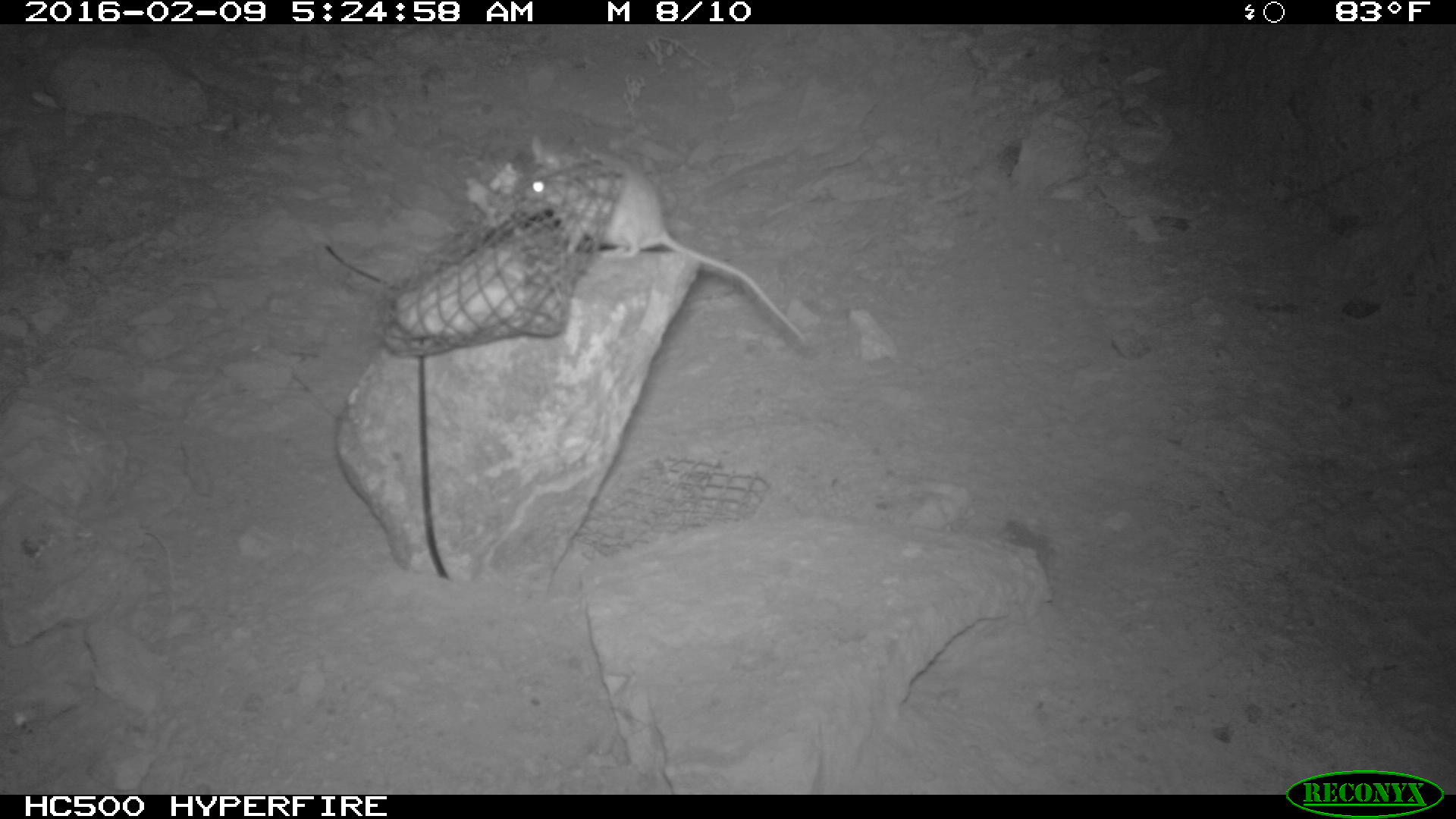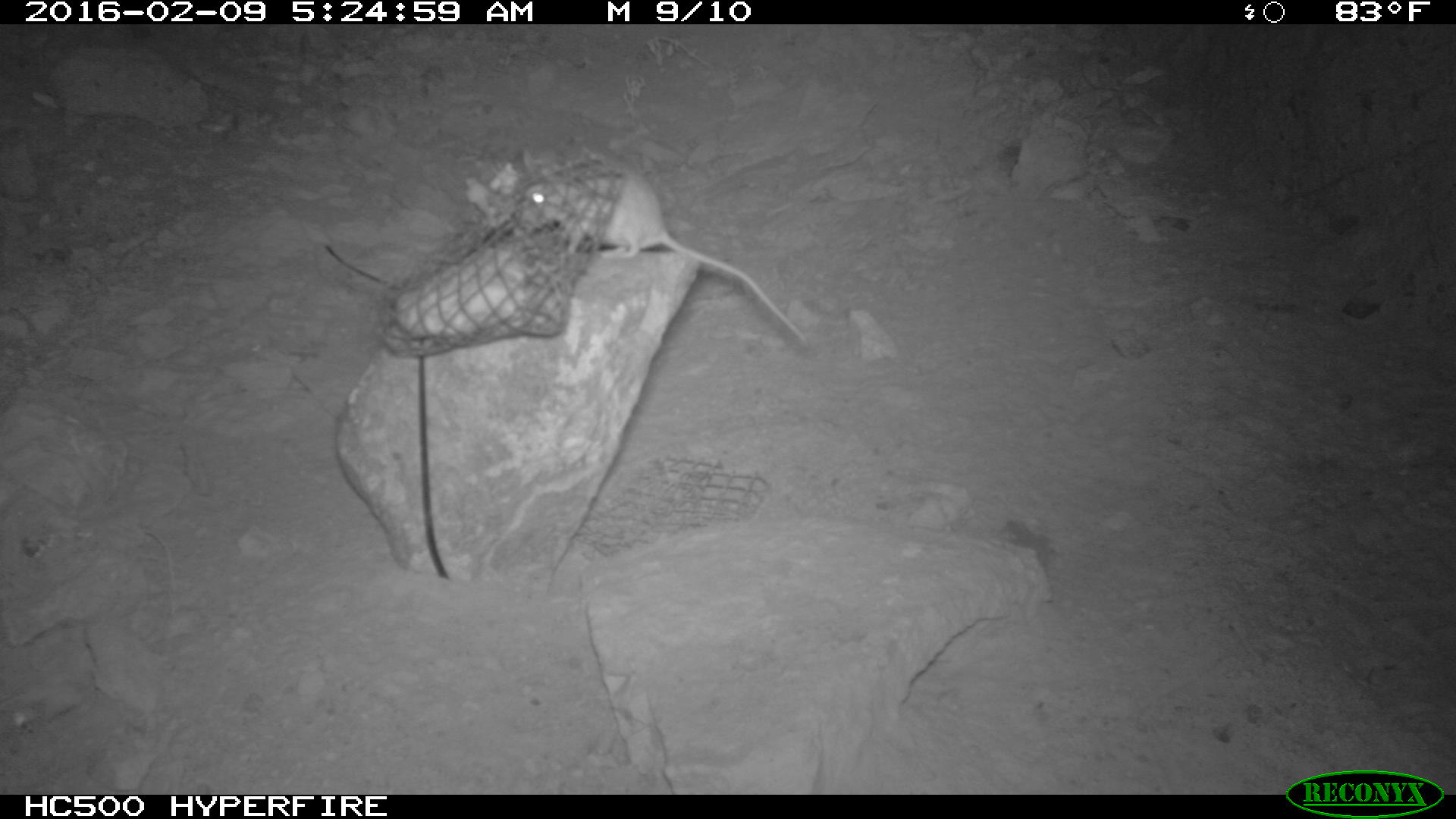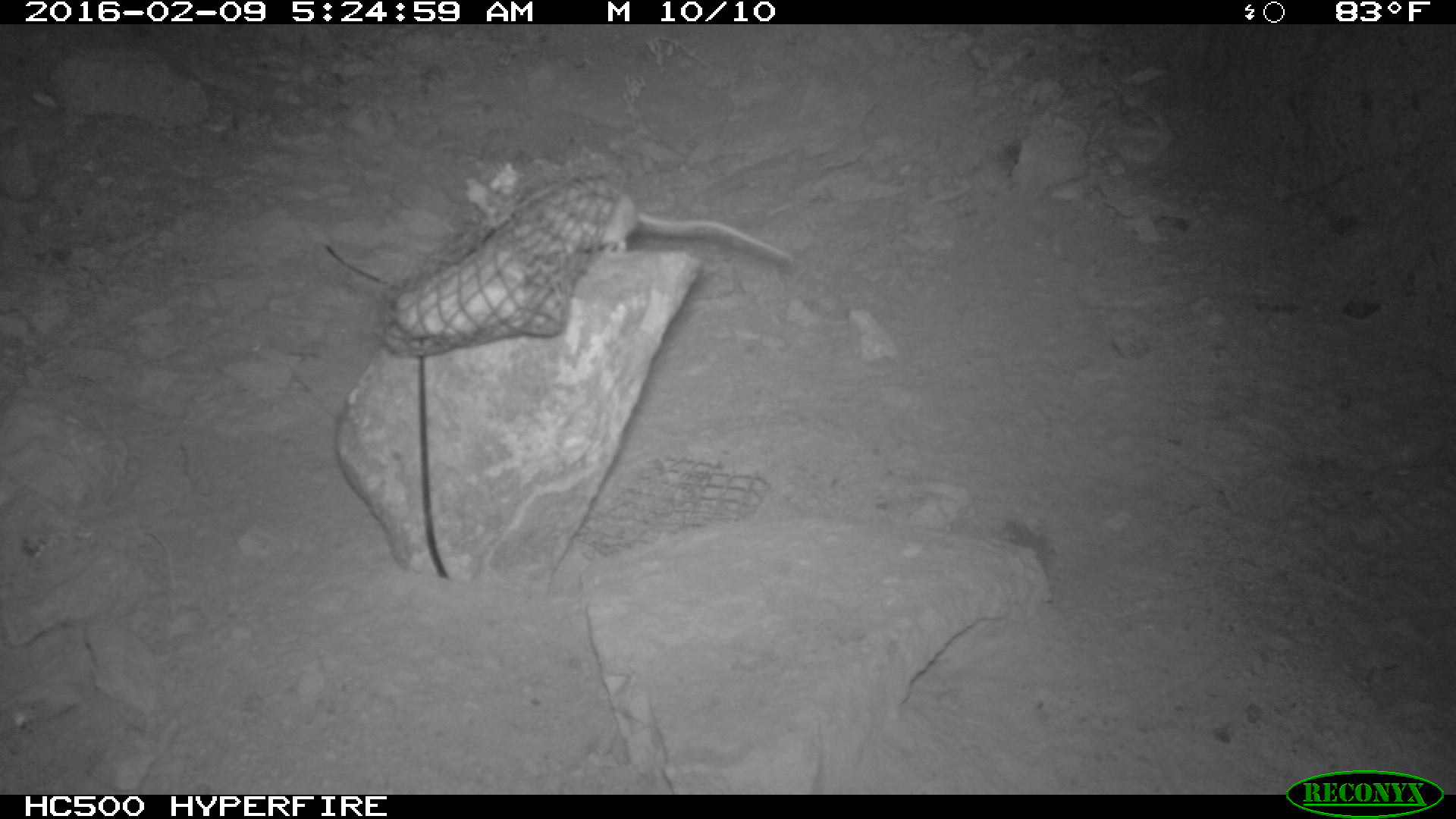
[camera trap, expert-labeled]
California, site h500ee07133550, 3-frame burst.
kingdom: Animalia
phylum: Chordata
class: Mammalia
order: Rodentia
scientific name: Rodentia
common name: rodent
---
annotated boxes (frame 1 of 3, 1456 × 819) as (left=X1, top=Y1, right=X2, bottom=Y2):
rodent: (left=500, top=130, right=812, bottom=352)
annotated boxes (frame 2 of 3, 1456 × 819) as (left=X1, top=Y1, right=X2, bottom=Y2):
rodent: (left=516, top=143, right=808, bottom=350)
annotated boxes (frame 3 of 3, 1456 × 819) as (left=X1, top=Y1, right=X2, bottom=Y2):
rodent: (left=525, top=177, right=793, bottom=262)